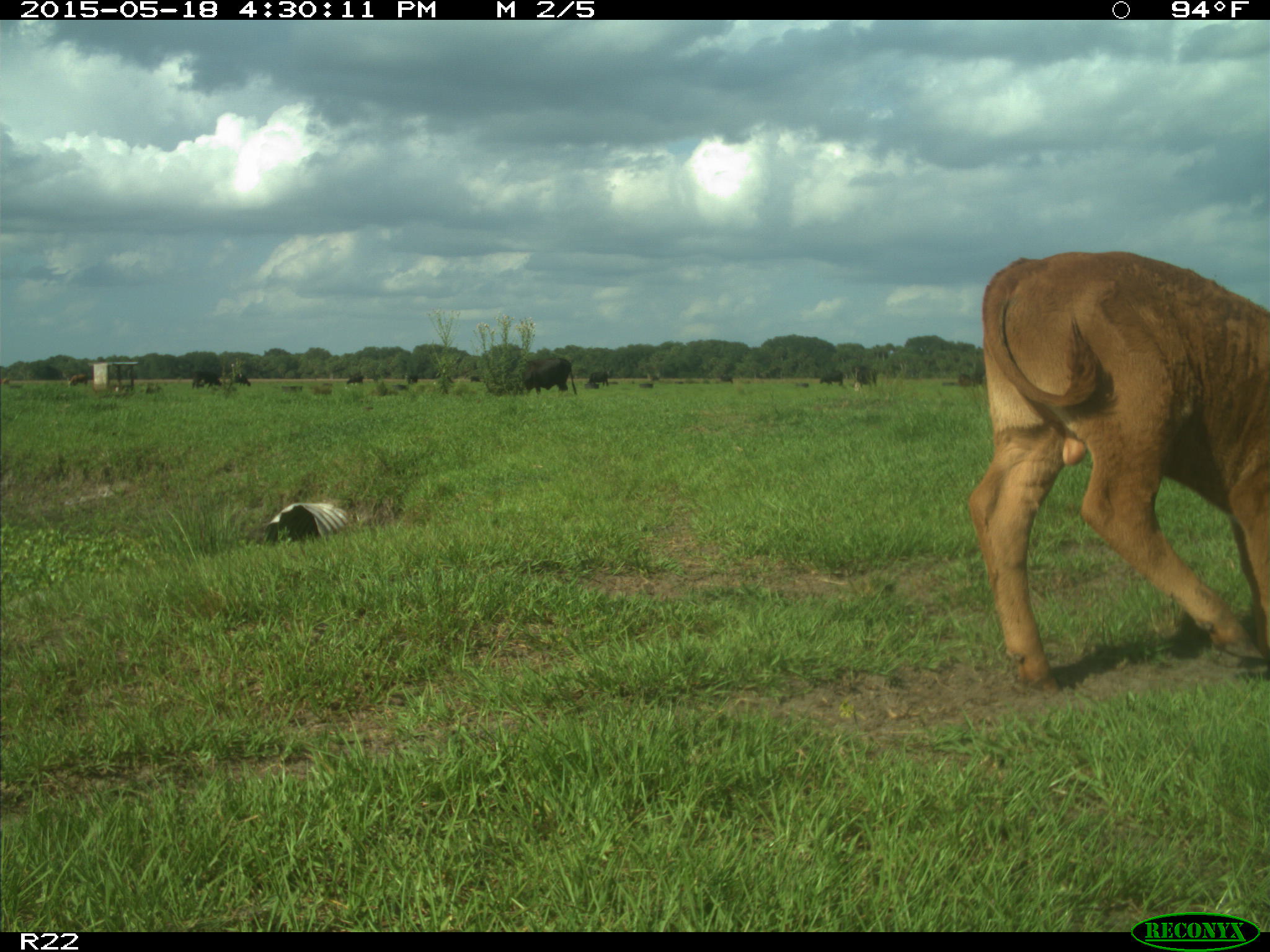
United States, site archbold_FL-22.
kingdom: Animalia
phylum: Chordata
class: Mammalia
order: Artiodactyla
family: Bovidae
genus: Bos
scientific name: Bos taurus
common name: domestic cow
Bos taurus (domestic cow).